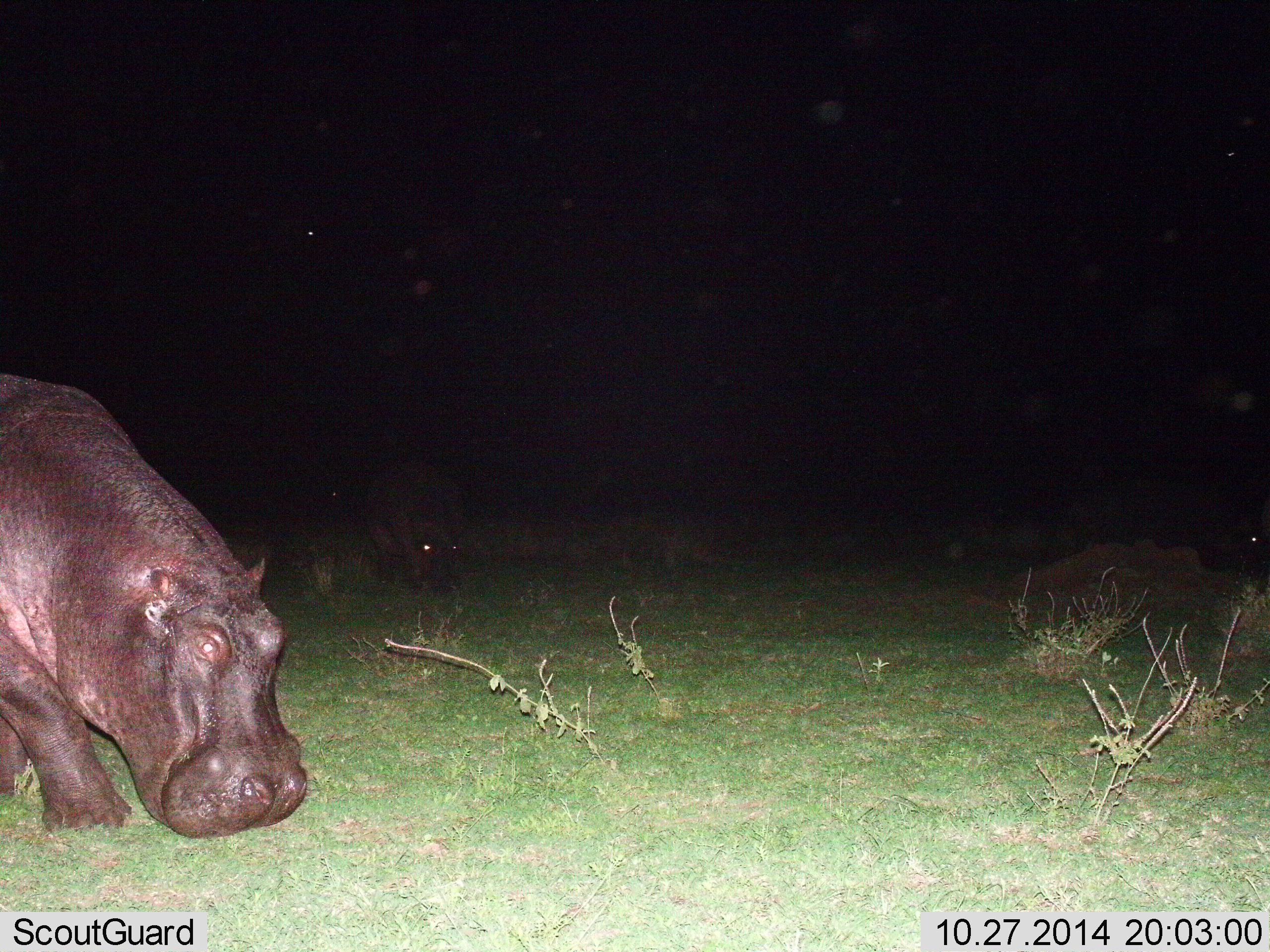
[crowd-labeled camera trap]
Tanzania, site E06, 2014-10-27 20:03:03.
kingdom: Animalia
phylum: Chordata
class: Mammalia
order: Artiodactyla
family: Hippopotamidae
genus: Hippopotamus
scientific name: Hippopotamus amphibius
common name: hippopotamus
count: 1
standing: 30%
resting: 0%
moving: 50%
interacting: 0%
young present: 0%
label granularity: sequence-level